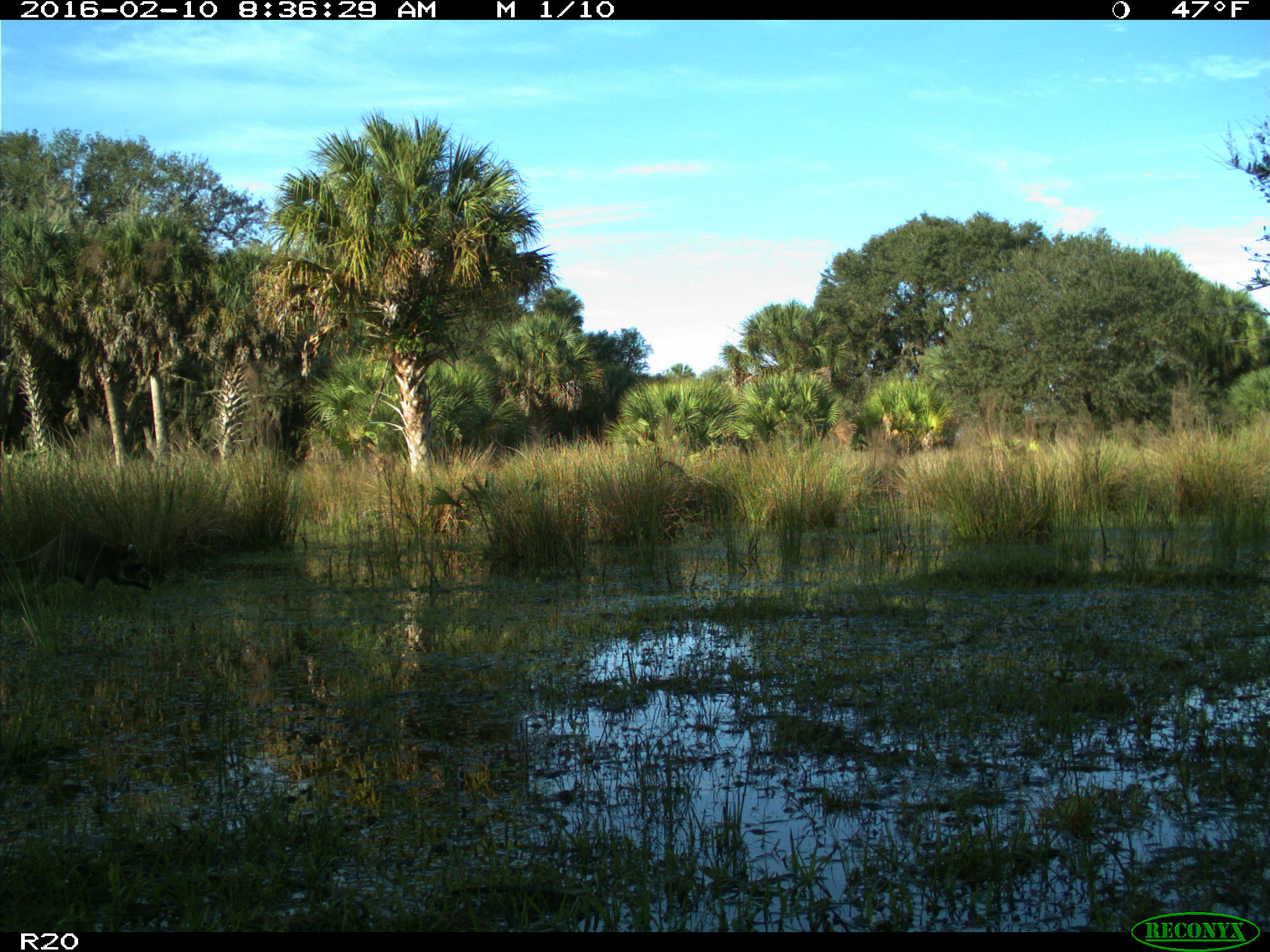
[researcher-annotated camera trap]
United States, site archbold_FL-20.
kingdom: Animalia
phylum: Chordata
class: Mammalia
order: Carnivora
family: Procyonidae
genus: Procyon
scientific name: Procyon lotor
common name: common raccoon